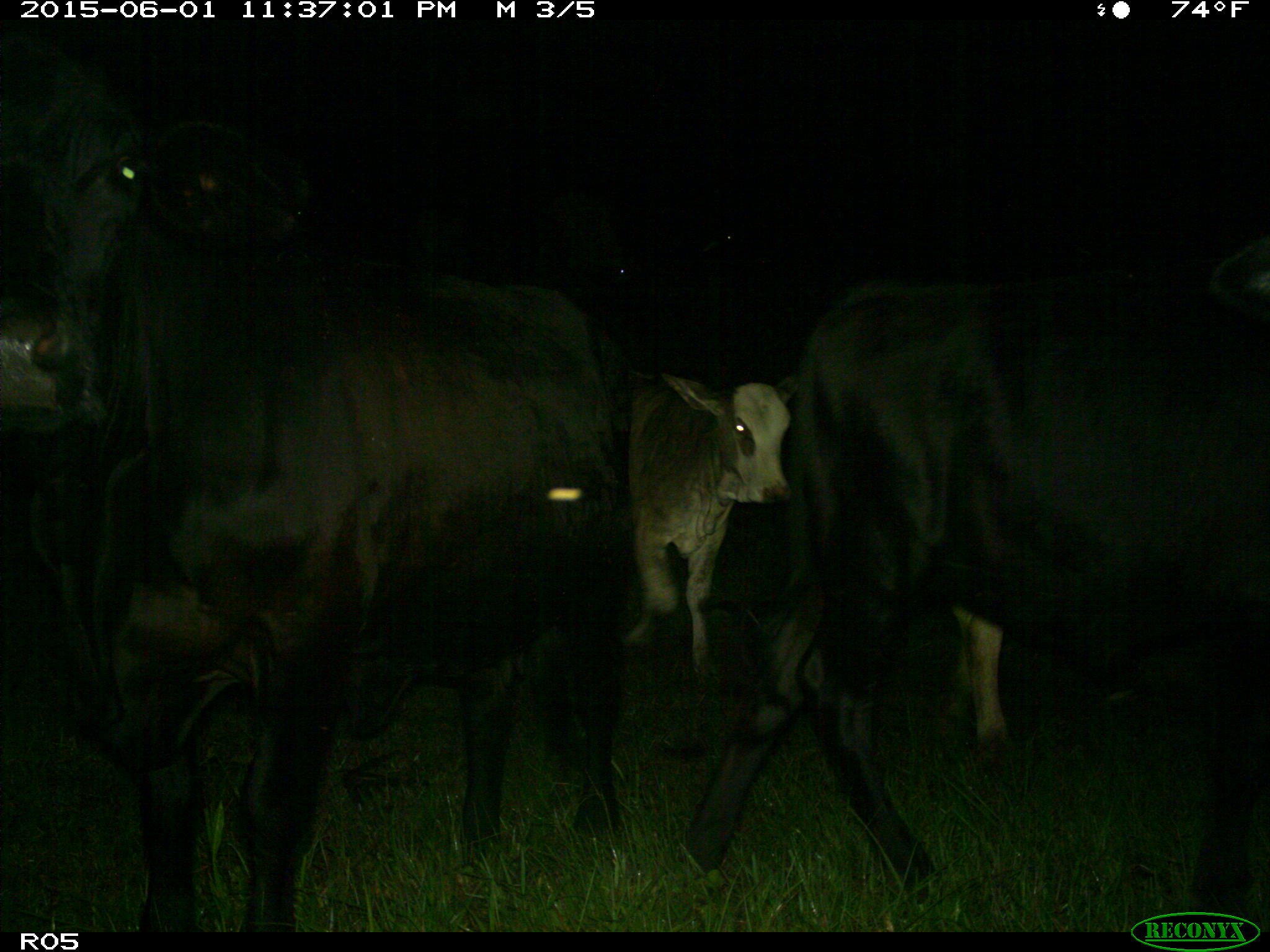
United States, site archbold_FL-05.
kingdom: Animalia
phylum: Chordata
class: Mammalia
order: Artiodactyla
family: Bovidae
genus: Bos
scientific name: Bos taurus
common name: domestic cow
Bos taurus (domestic cow).